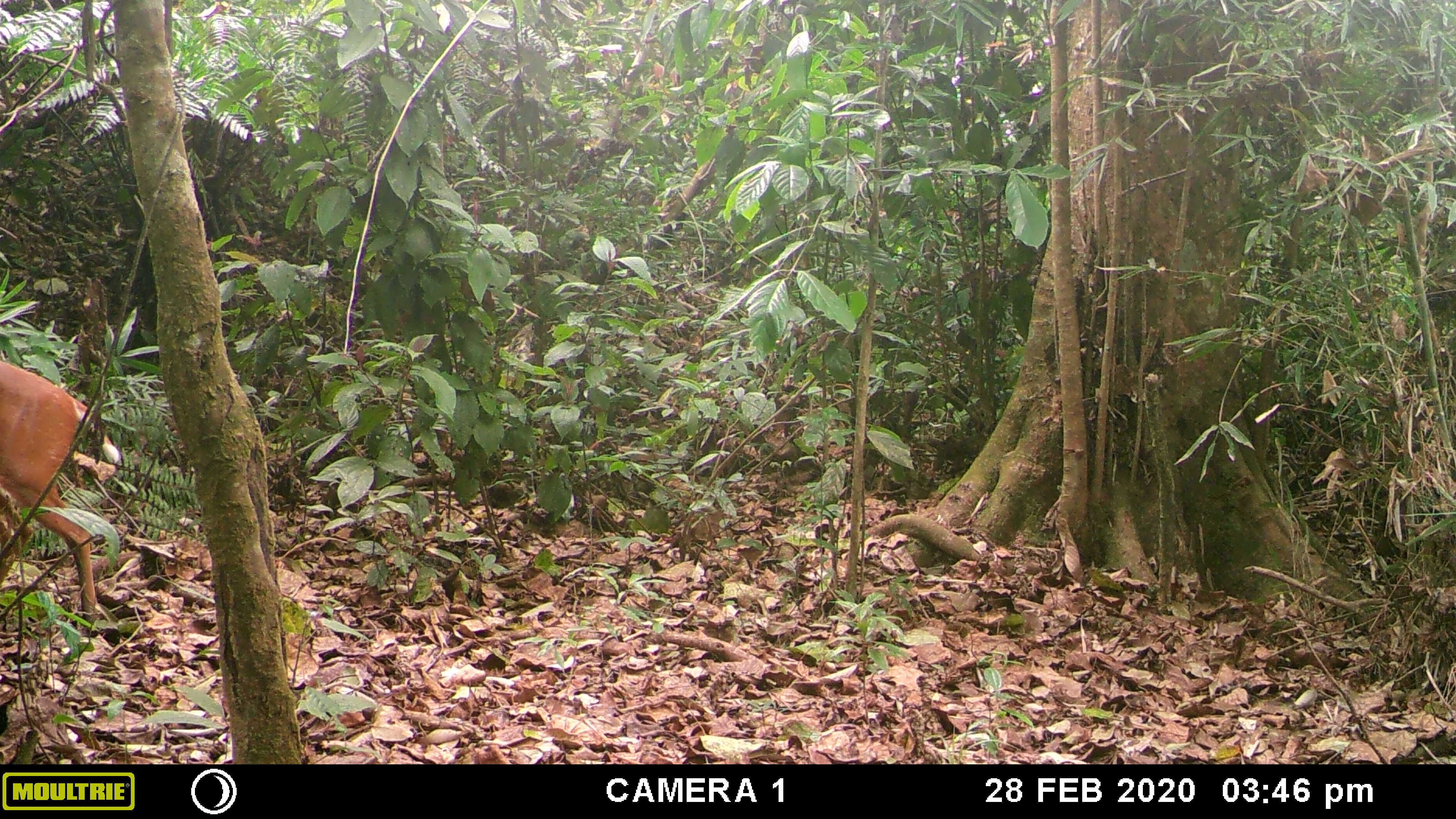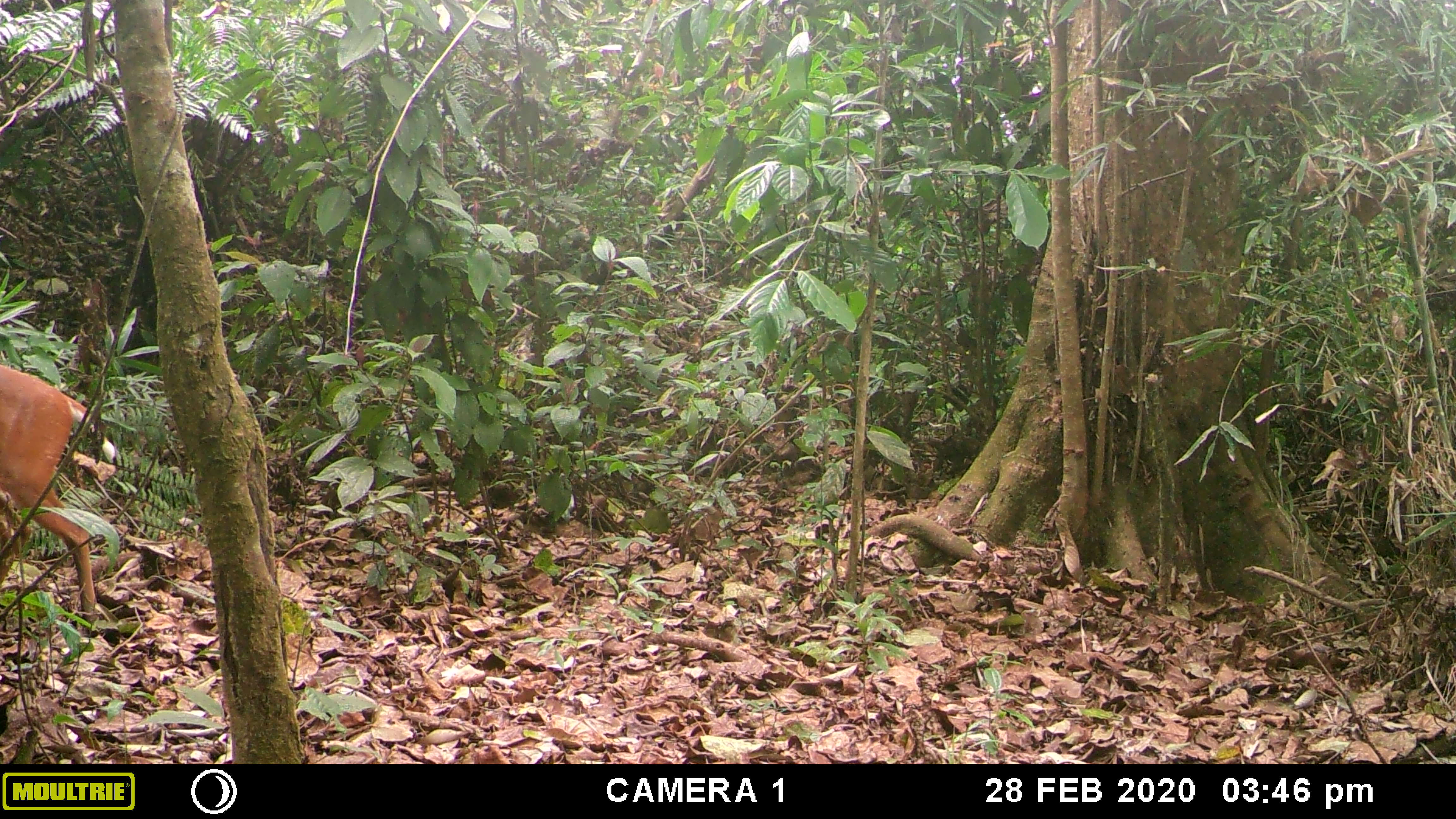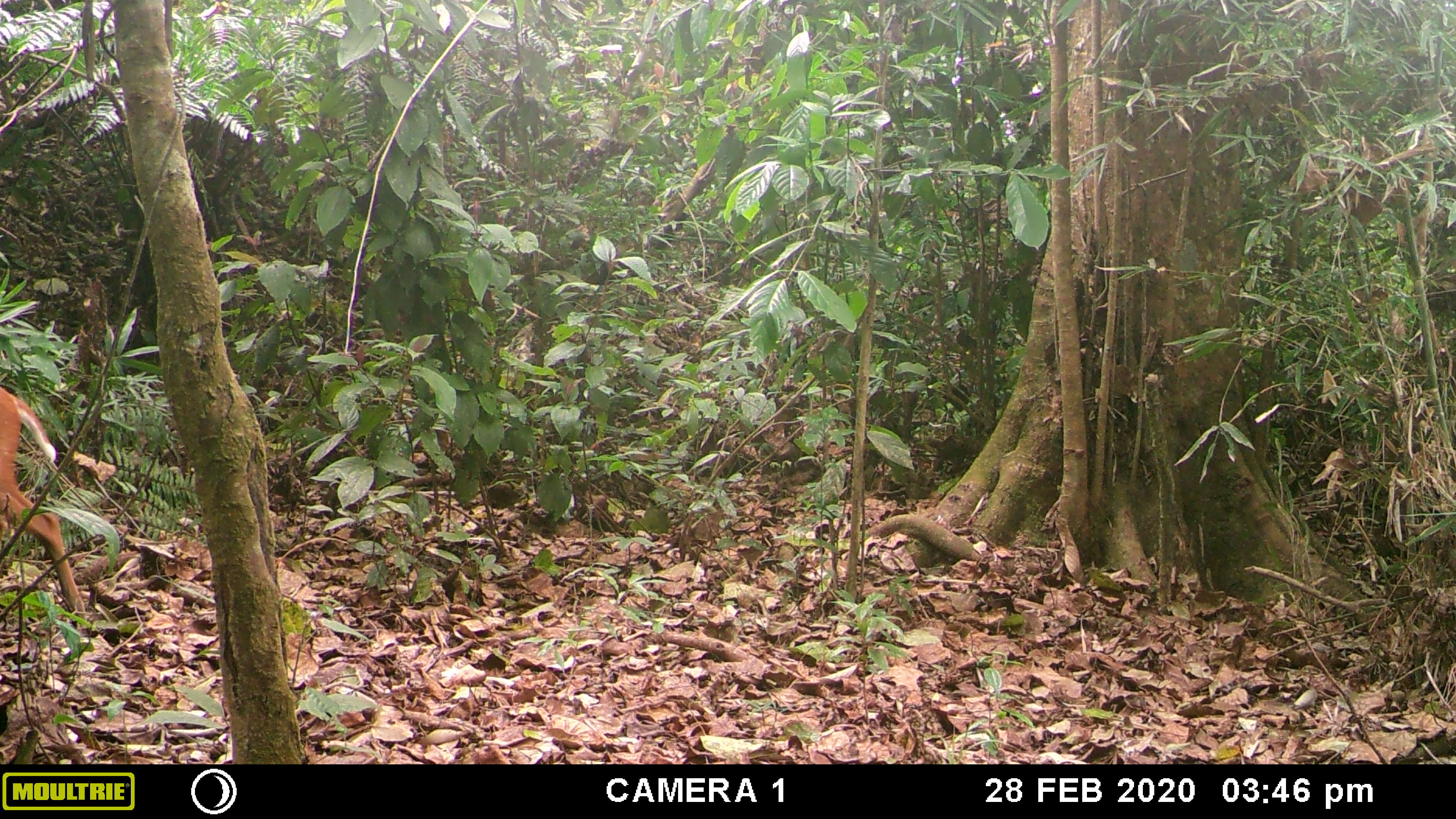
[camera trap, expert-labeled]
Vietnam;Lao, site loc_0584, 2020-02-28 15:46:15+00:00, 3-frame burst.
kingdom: Animalia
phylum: Chordata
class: Mammalia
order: Artiodactyla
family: Cervidae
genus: Muntiacus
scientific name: Muntiacus muntjak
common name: red muntjac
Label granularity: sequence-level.